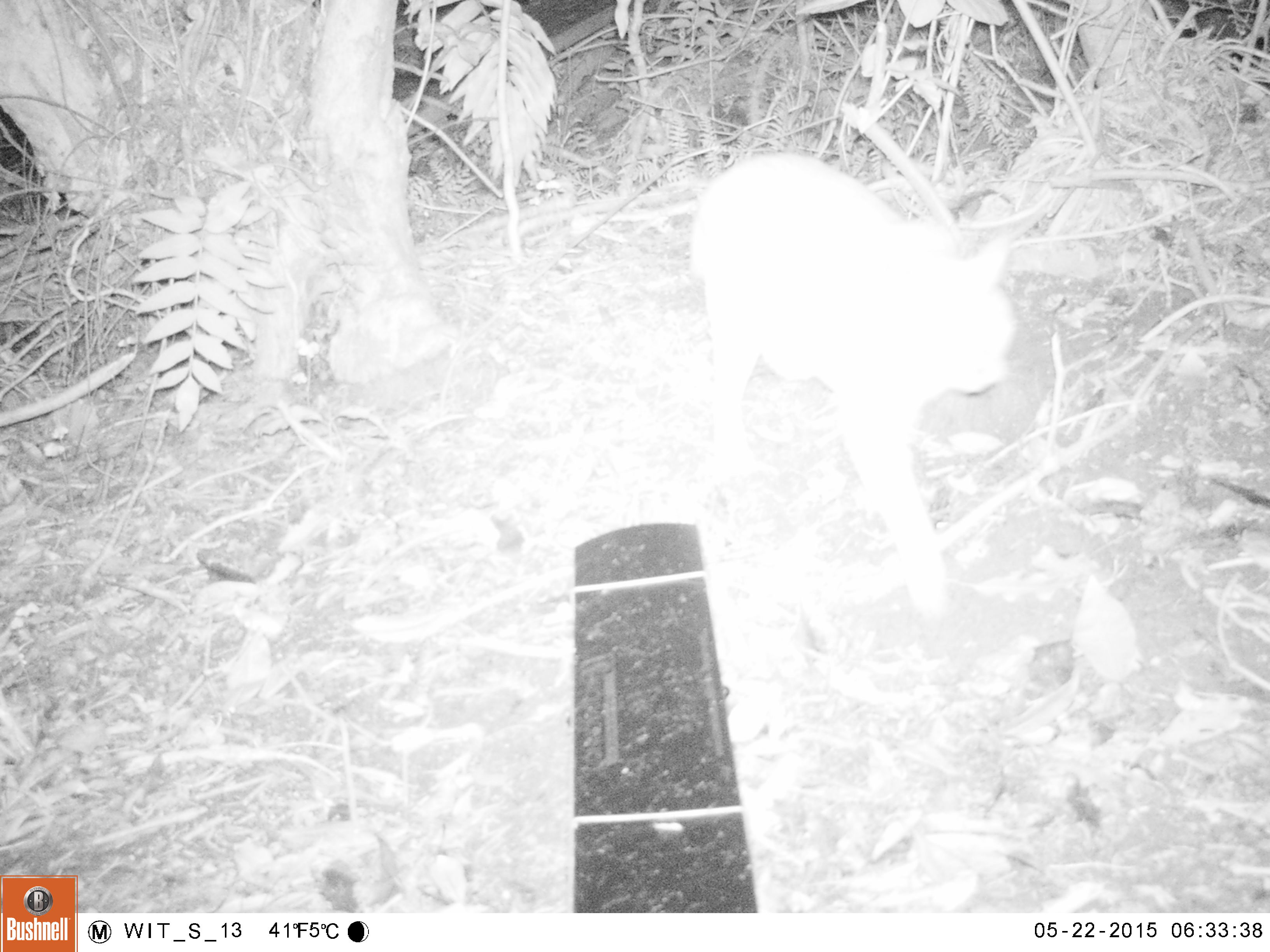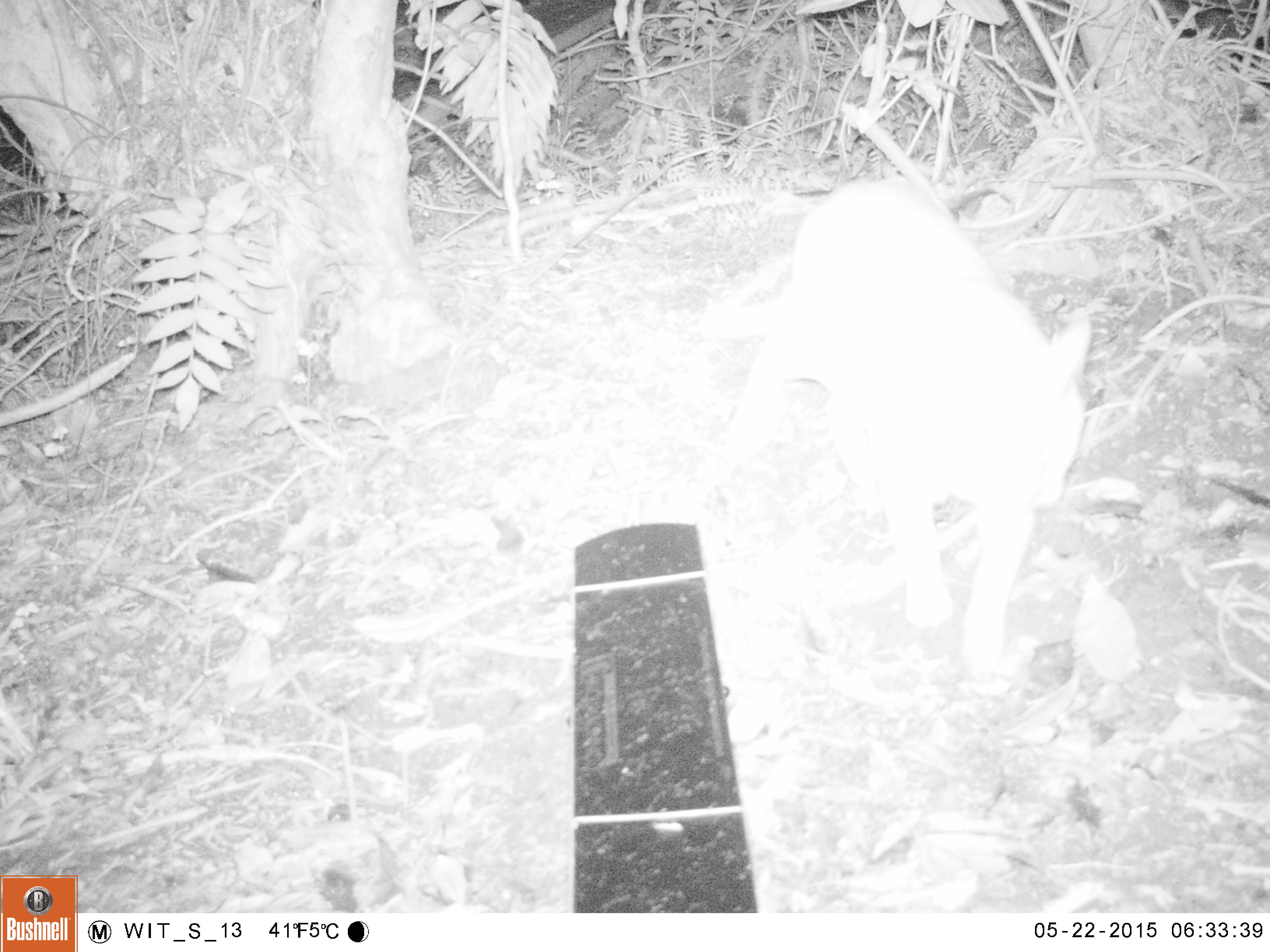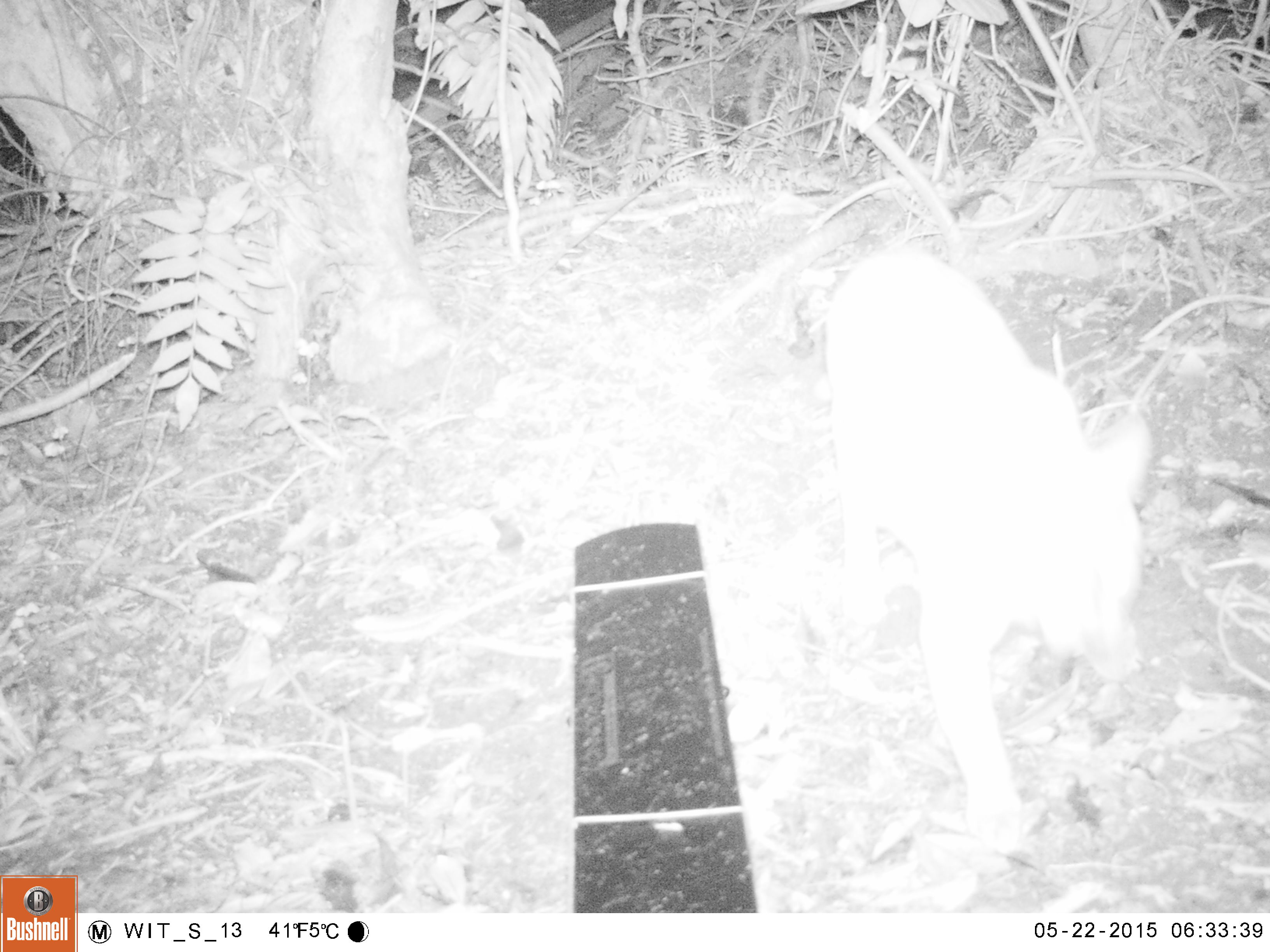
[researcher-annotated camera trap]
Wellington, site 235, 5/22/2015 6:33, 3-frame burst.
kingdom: Animalia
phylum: Chordata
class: Mammalia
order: Carnivora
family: Felidae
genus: Felis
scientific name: Felis catus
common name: cat